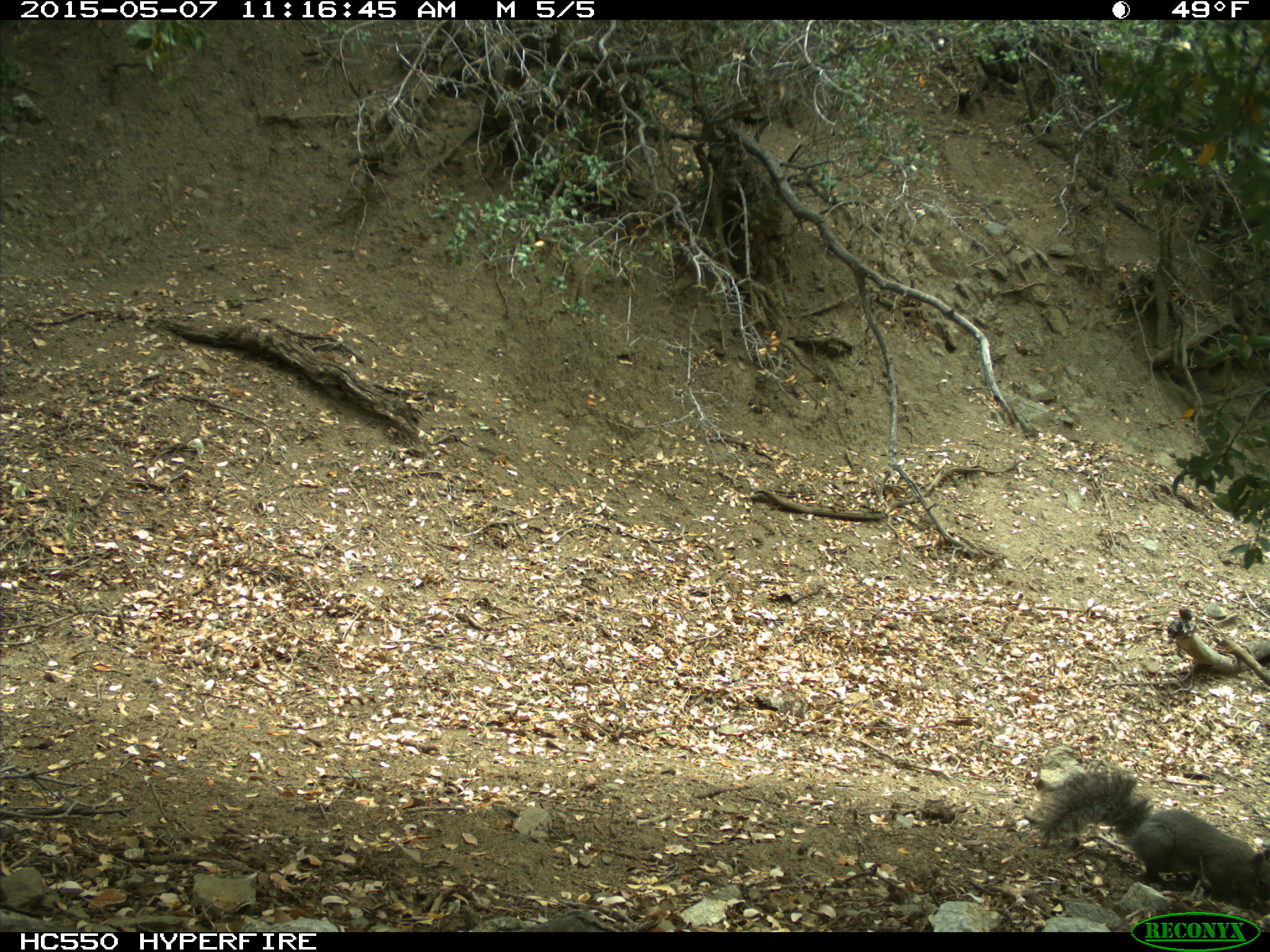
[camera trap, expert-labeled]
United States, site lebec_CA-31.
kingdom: Animalia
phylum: Chordata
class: Mammalia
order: Rodentia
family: Sciuridae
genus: Sciurus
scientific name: Sciurus carolinensis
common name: eastern gray squirrel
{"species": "Sciurus carolinensis (eastern gray squirrel)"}